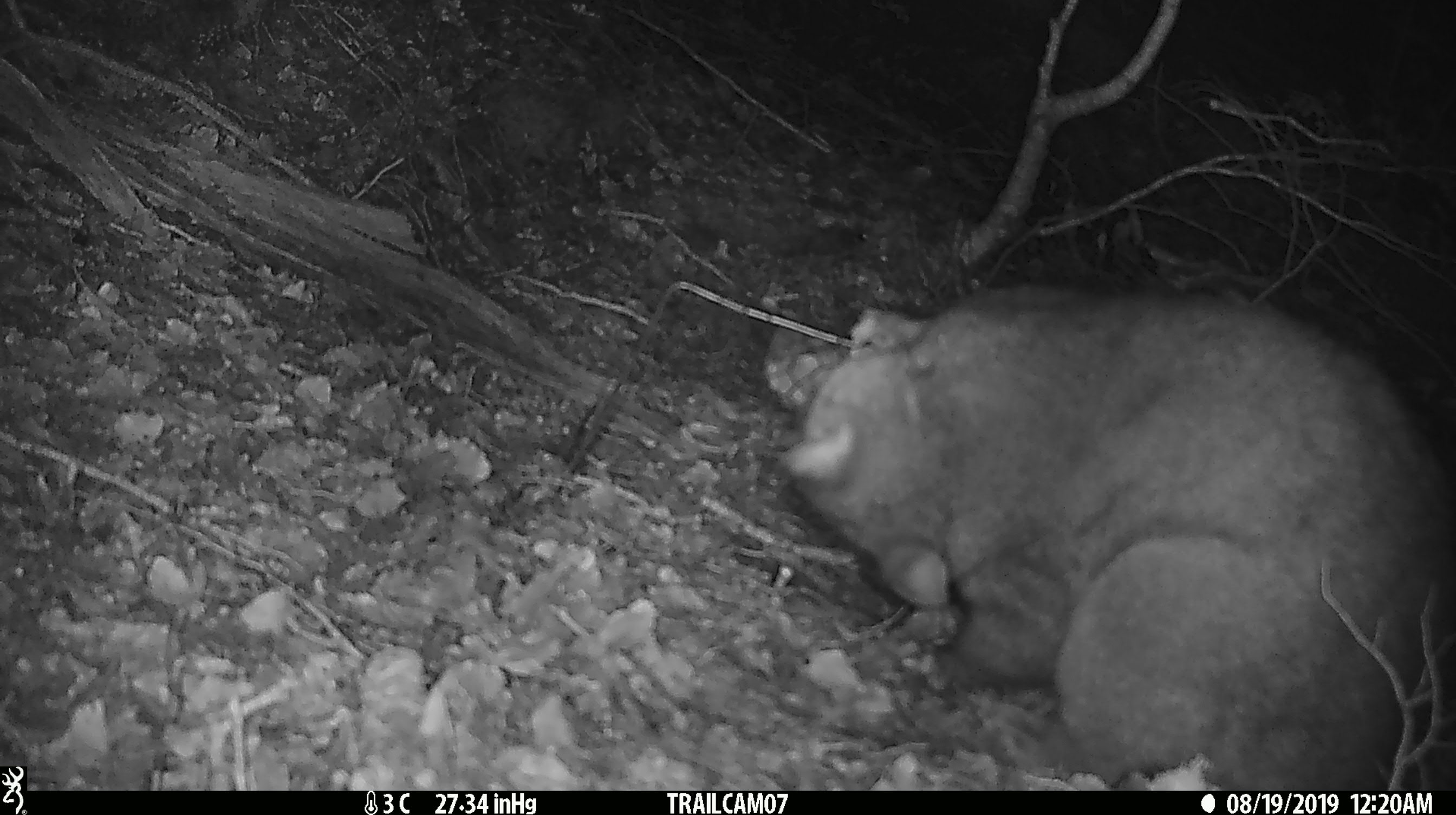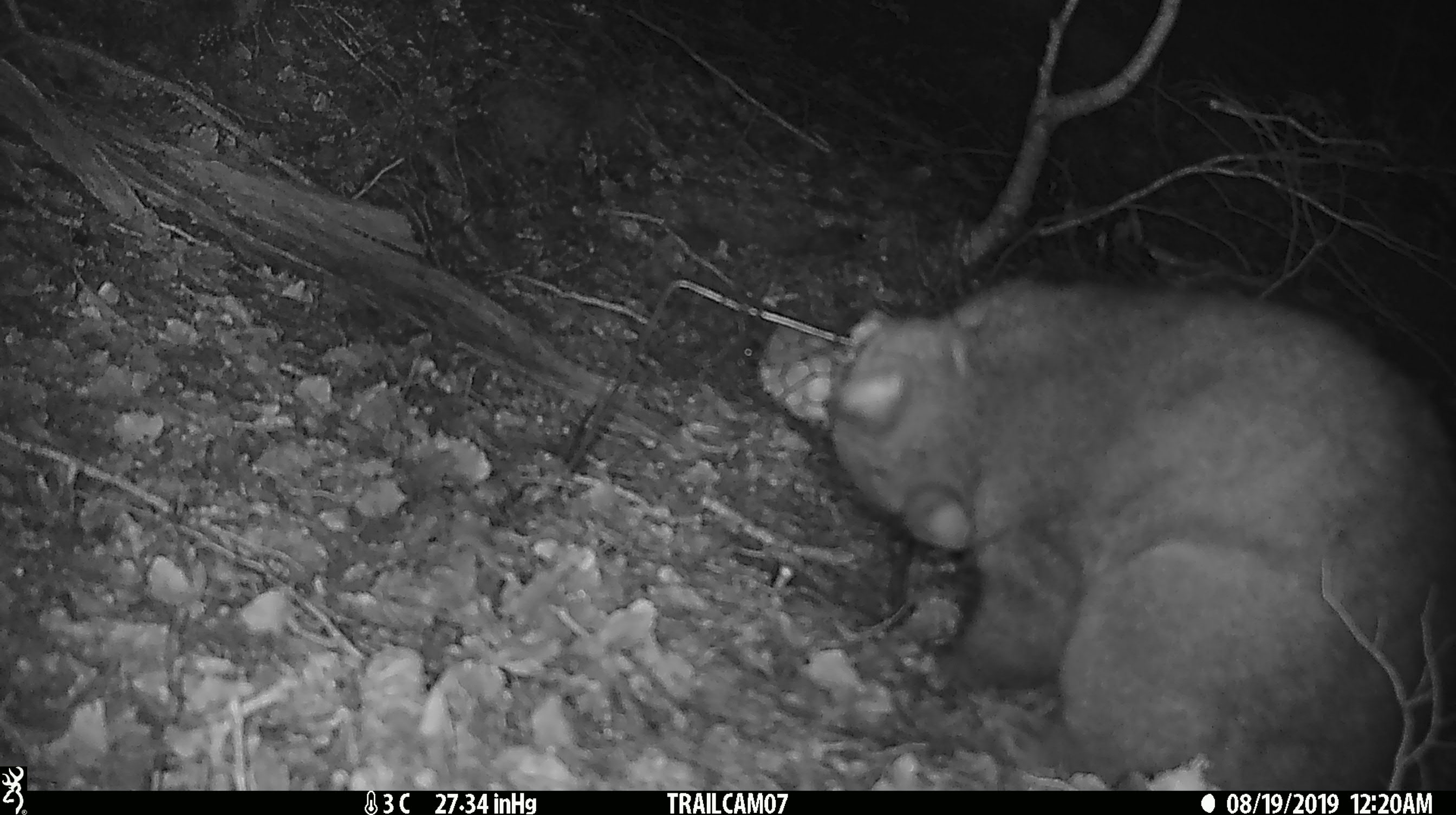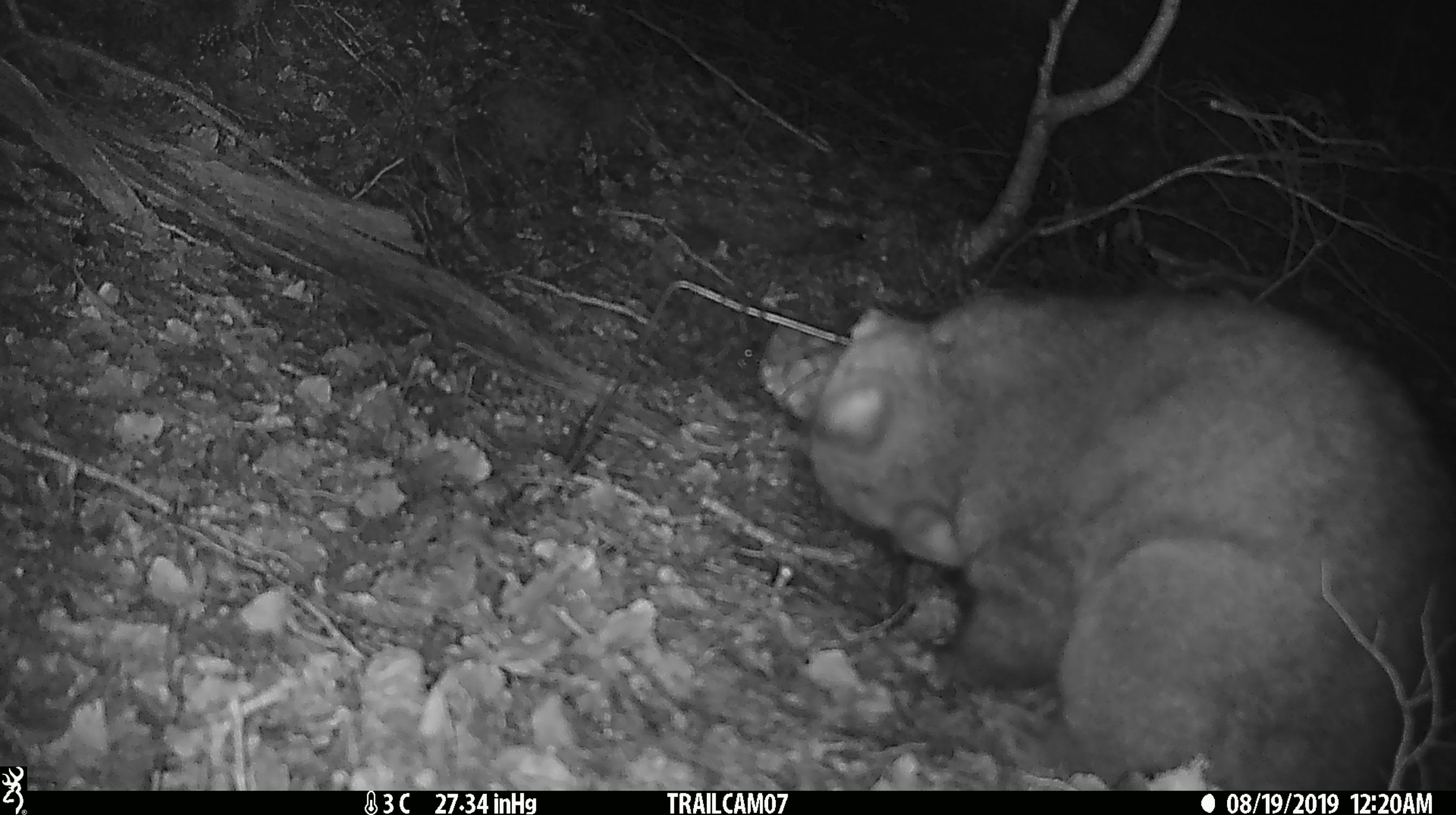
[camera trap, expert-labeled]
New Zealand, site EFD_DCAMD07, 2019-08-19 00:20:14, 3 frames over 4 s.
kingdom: Animalia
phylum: Chordata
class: Mammalia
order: Diprotodontia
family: Phalangeridae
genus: Trichosurus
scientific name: Trichosurus vulpecula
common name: common brushtail possum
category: possum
Possum (common brushtail possum) (Trichosurus vulpecula).